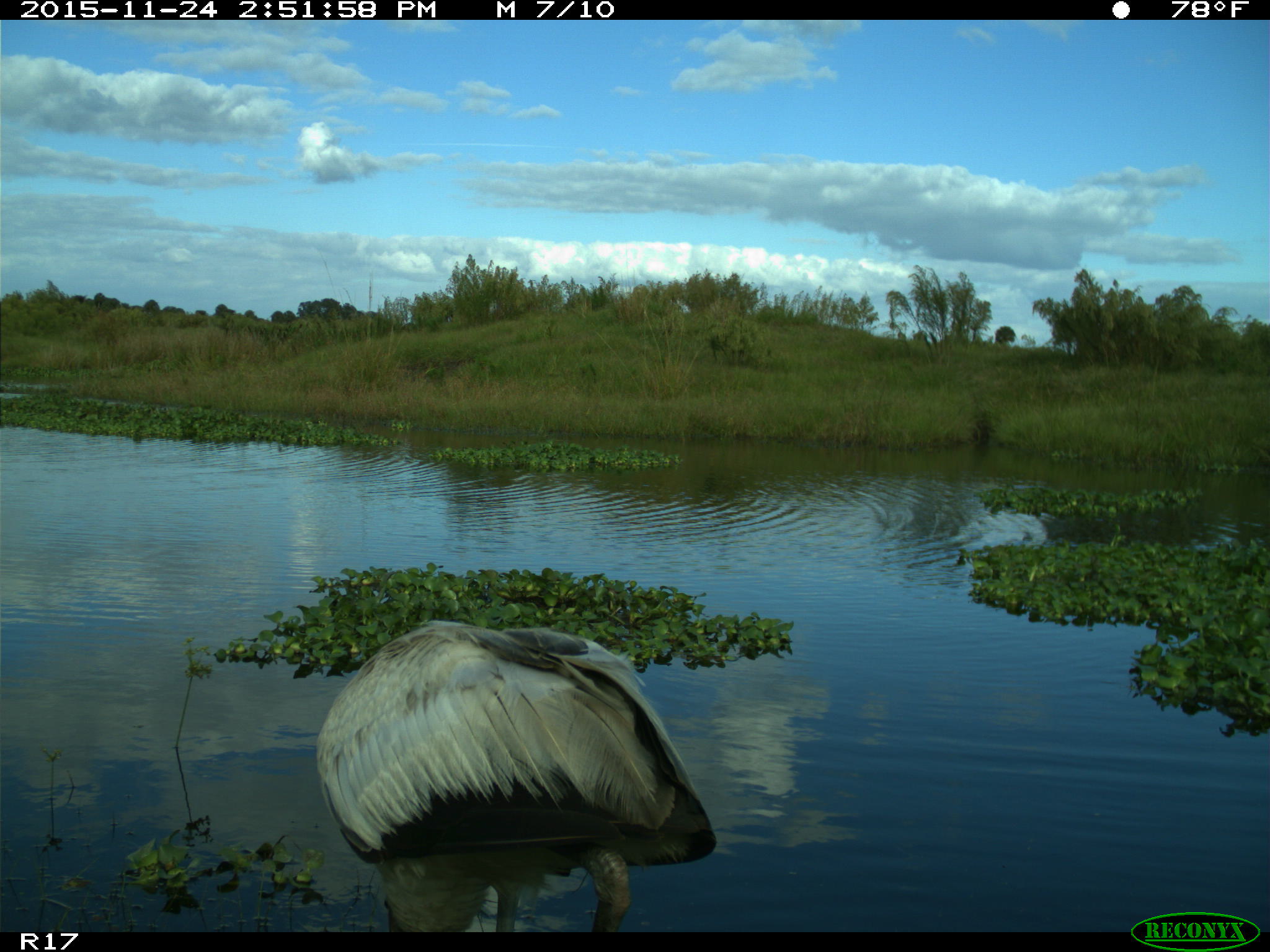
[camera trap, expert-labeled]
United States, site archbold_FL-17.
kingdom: Animalia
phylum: Chordata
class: Aves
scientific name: Aves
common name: birds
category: unidentified bird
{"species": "unidentified bird (birds) (Aves)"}